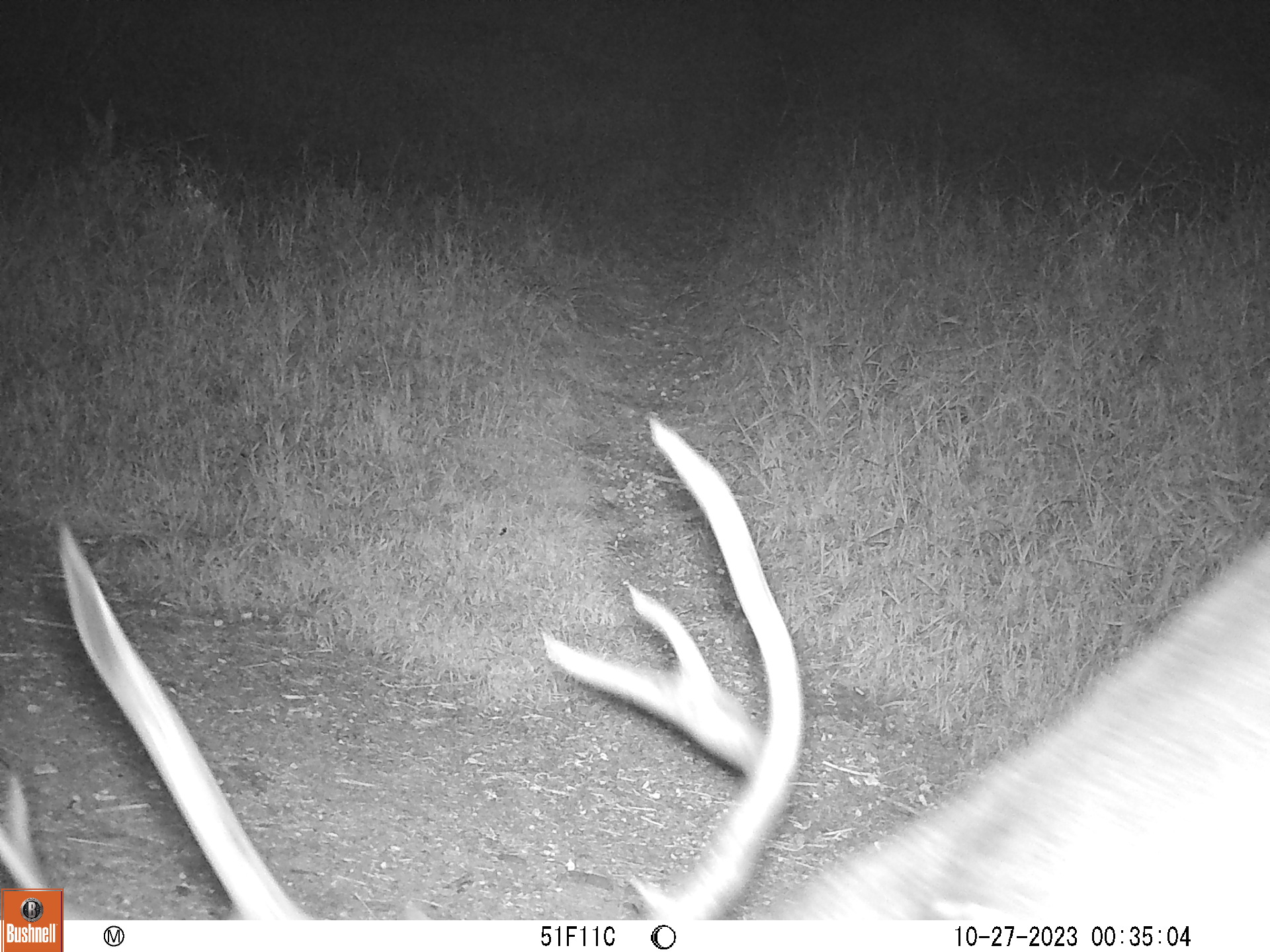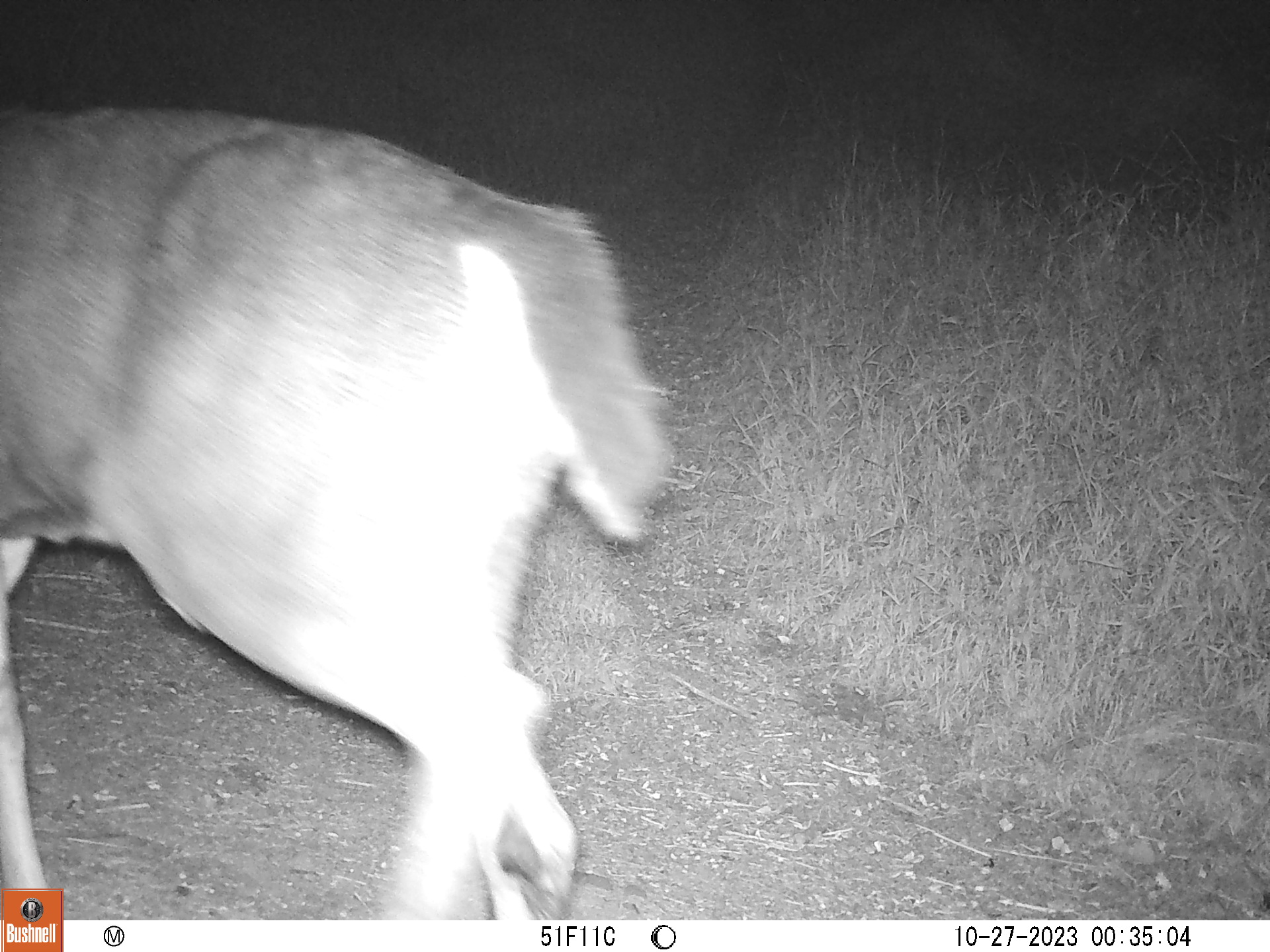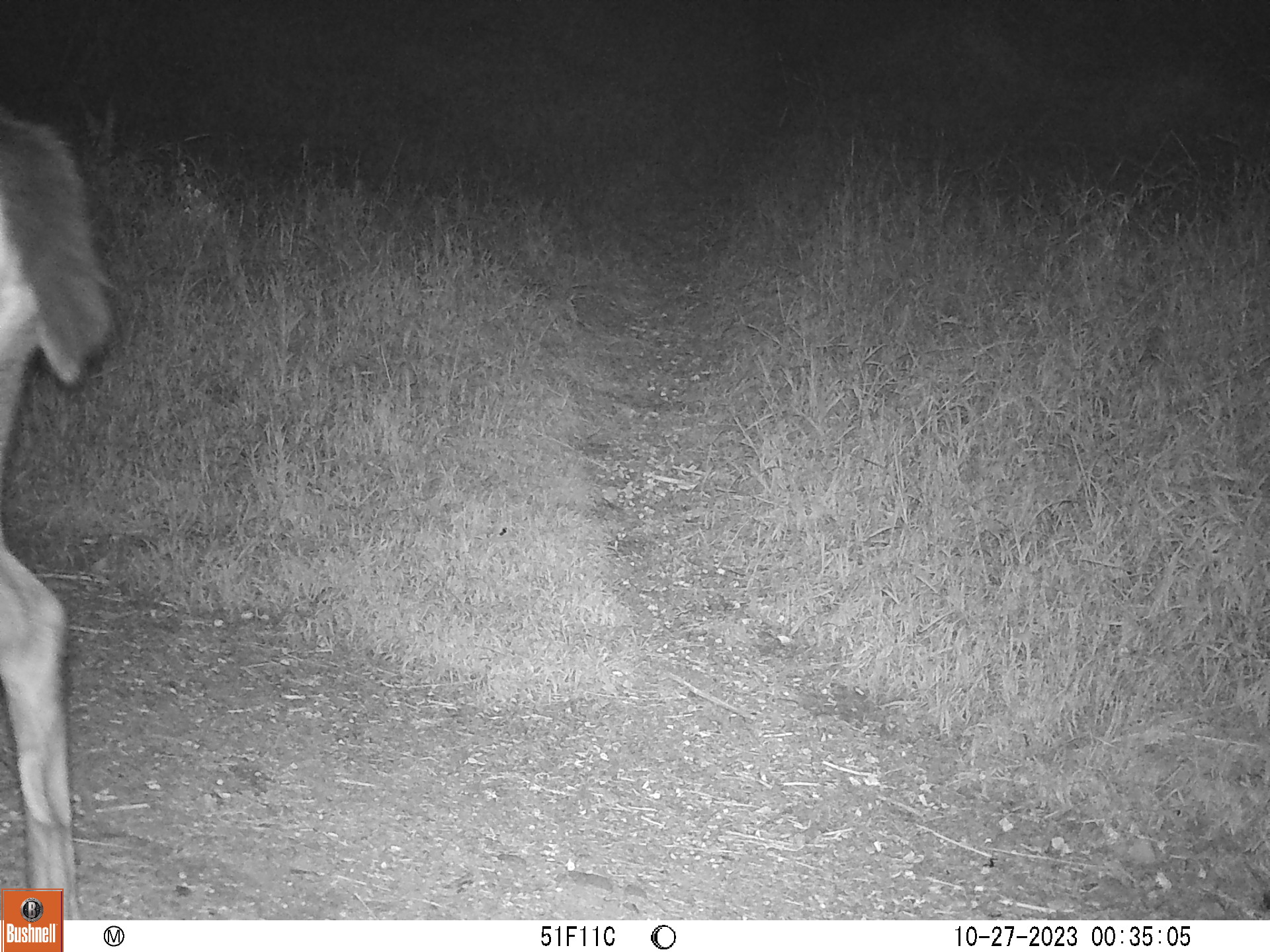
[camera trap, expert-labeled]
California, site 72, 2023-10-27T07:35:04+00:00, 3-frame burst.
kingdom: Animalia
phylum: Chordata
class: Mammalia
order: Artiodactyla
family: Cervidae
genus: Odocoileus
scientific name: Odocoileus hemionus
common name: mule deer